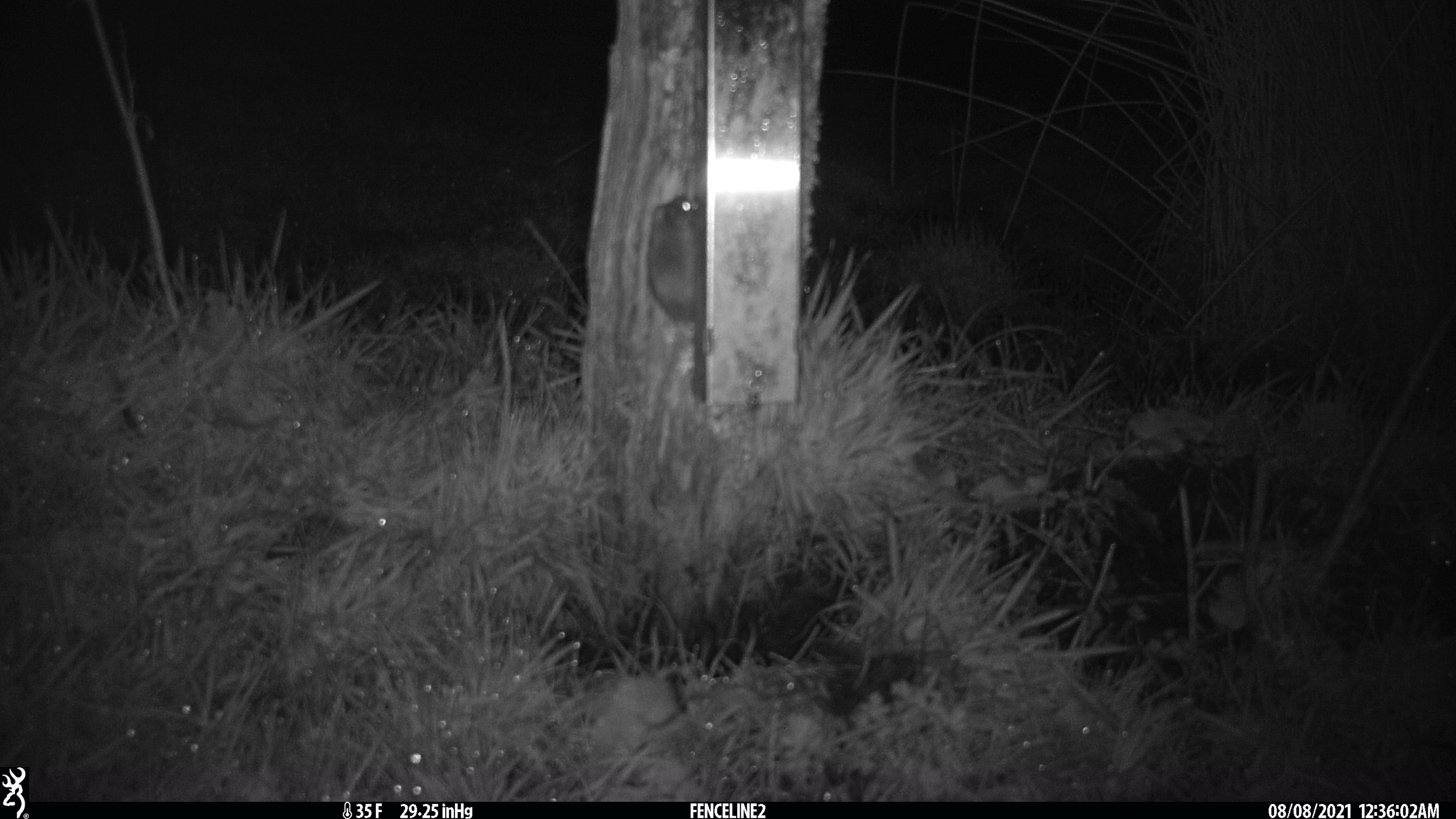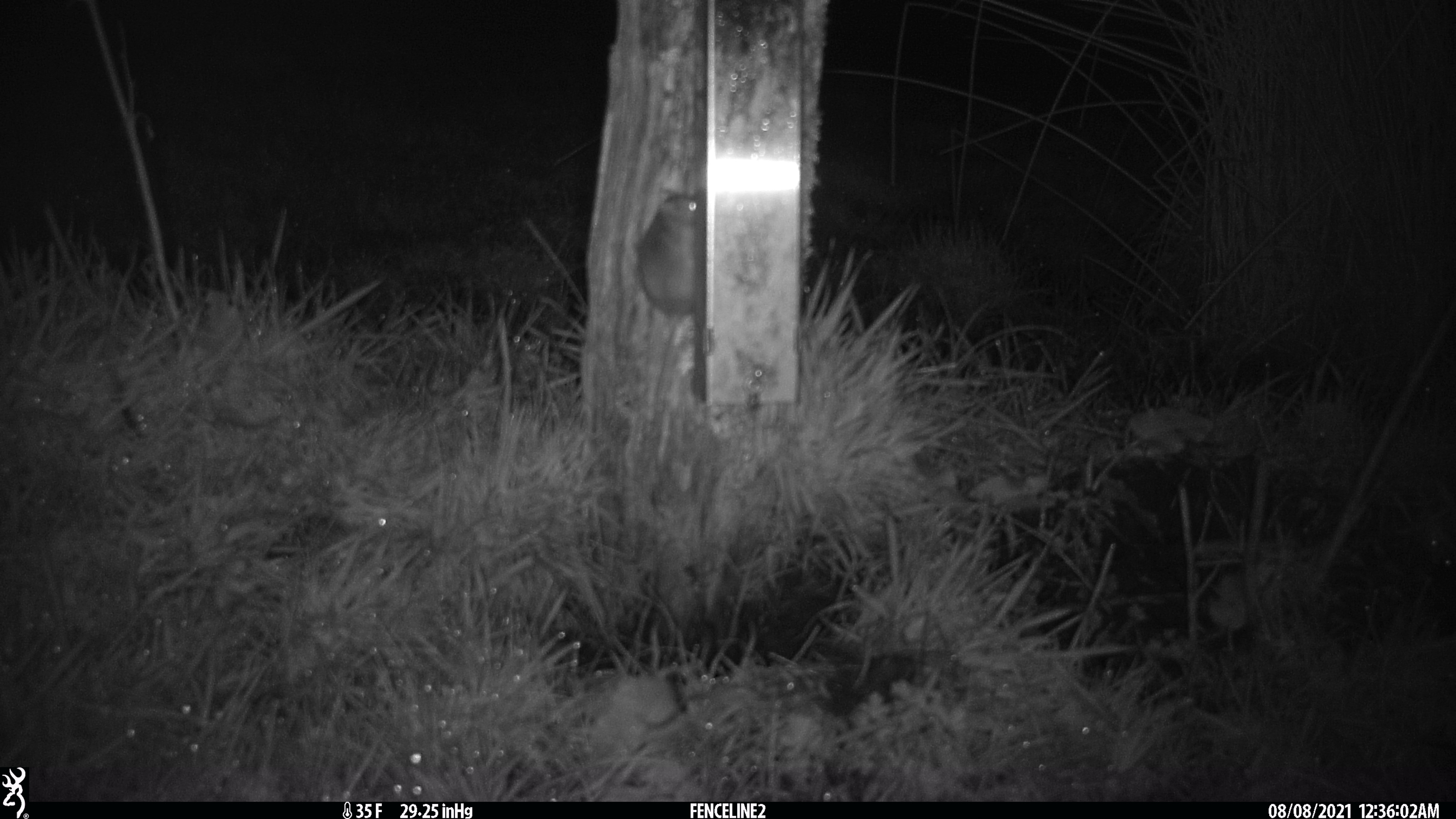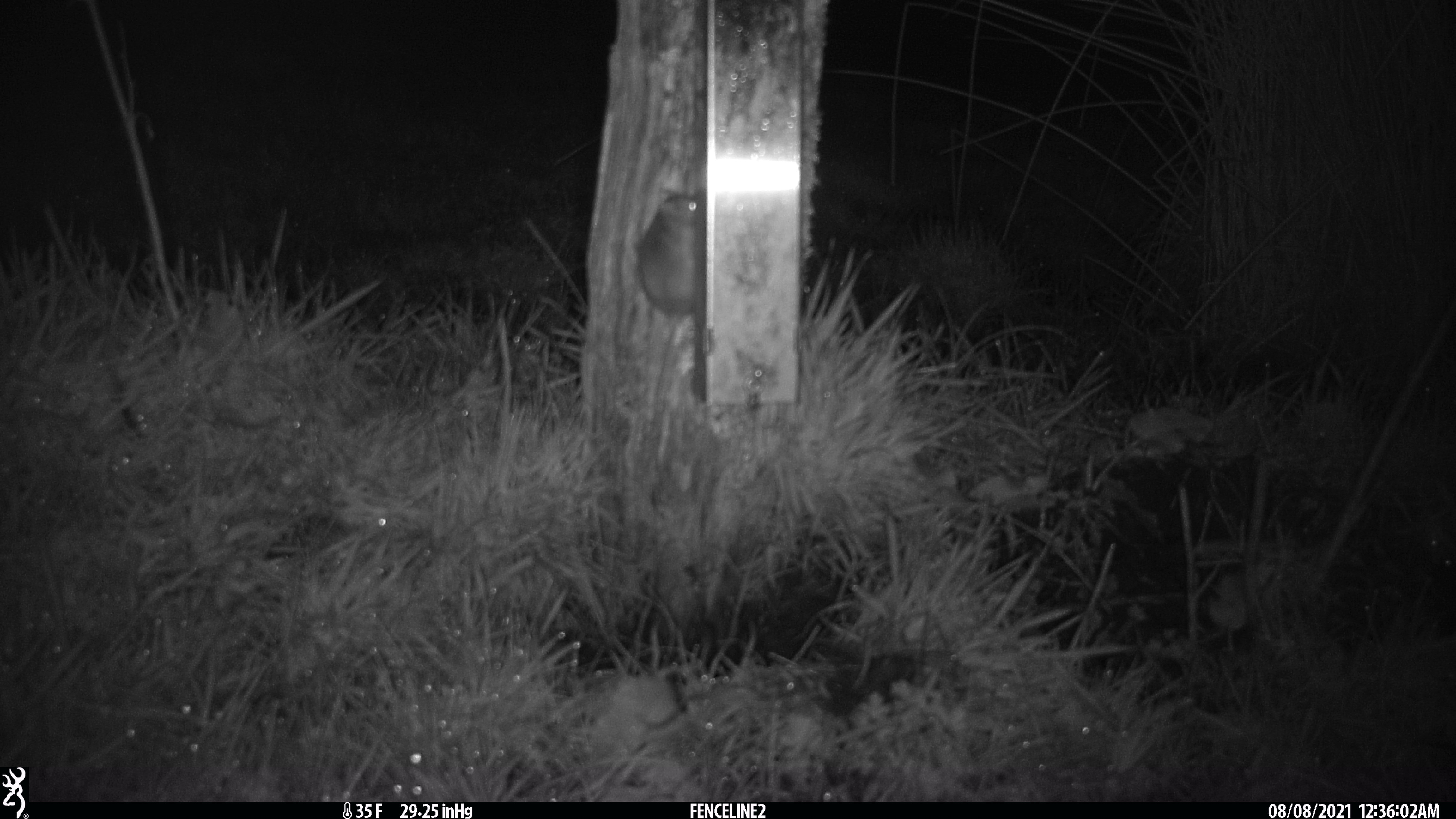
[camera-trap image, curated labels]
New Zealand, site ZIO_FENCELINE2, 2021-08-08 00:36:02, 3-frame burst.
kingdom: Animalia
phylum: Chordata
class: Mammalia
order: Rodentia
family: Muridae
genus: Mus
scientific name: Mus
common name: mouse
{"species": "mouse (Mus)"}